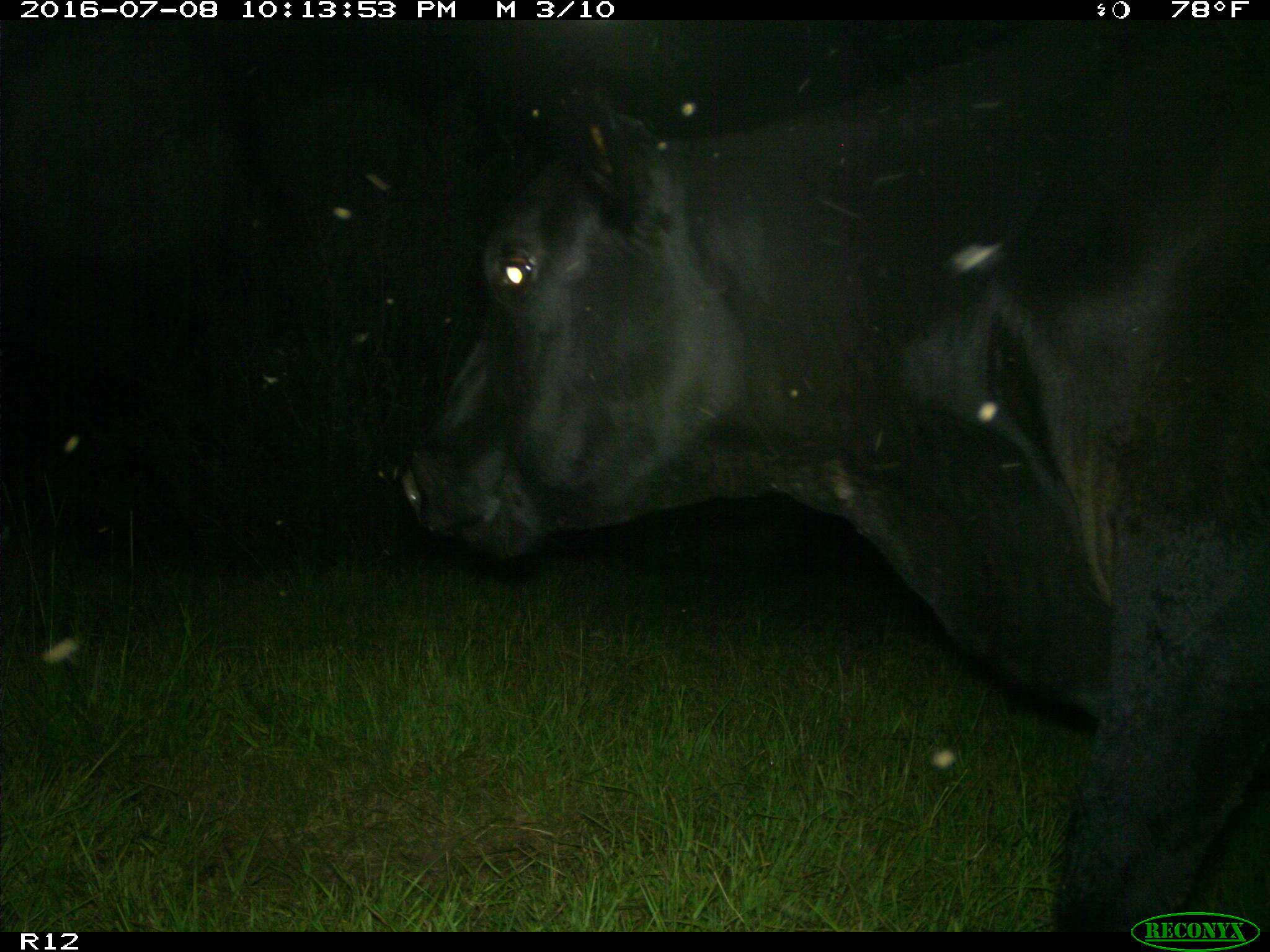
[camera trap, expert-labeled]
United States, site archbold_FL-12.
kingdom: Animalia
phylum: Chordata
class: Mammalia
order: Artiodactyla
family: Bovidae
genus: Bos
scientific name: Bos taurus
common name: domestic cow